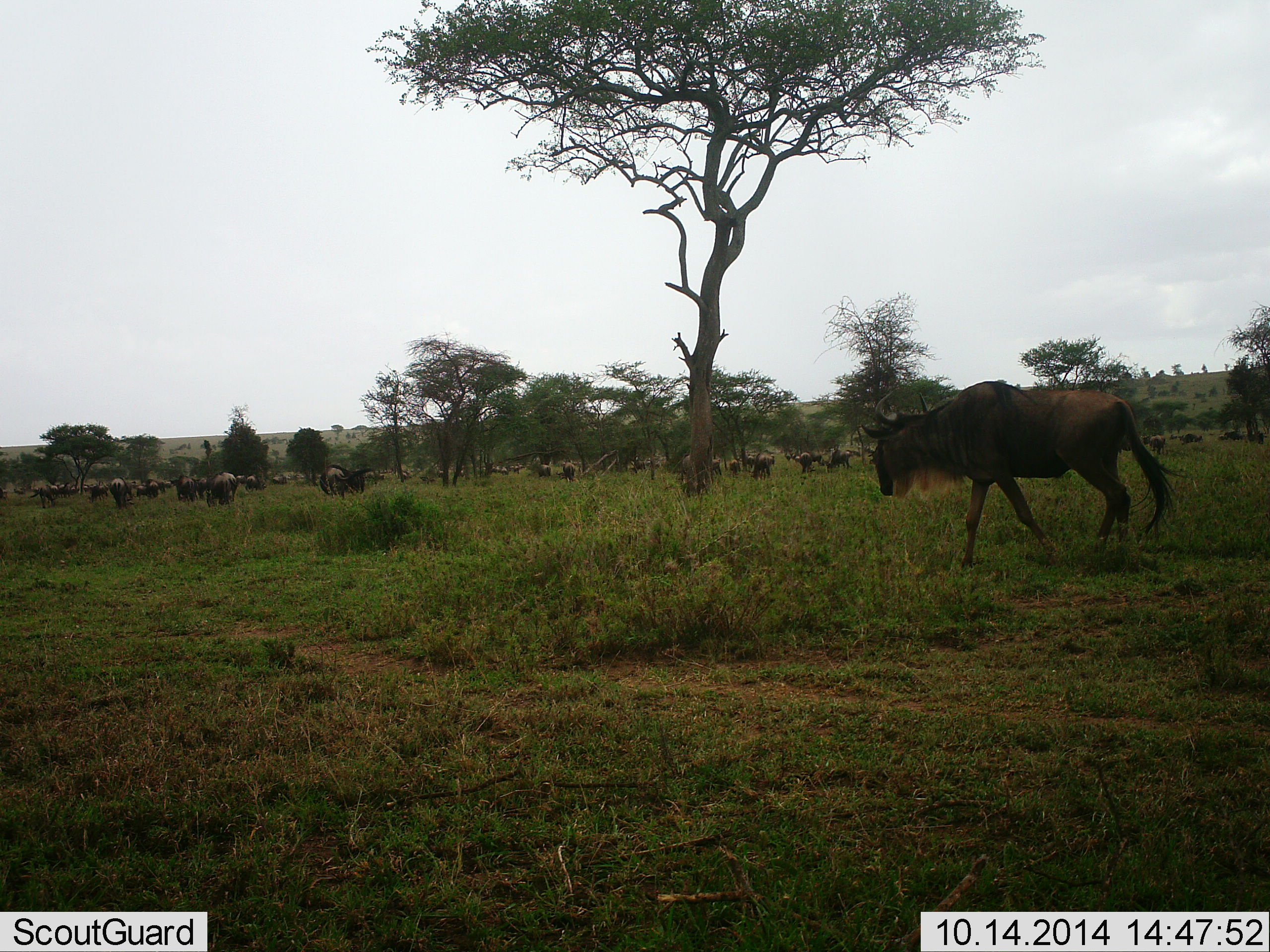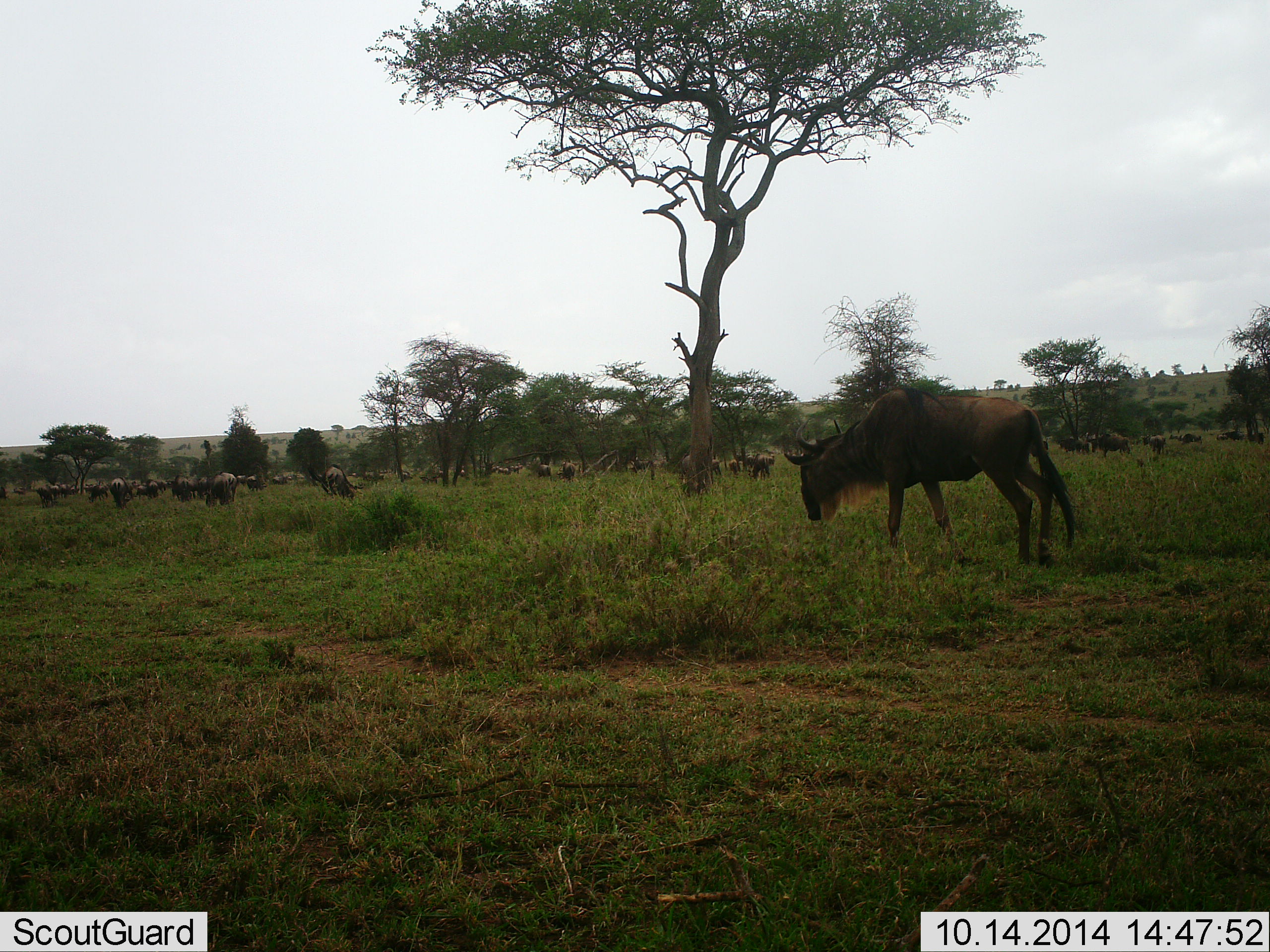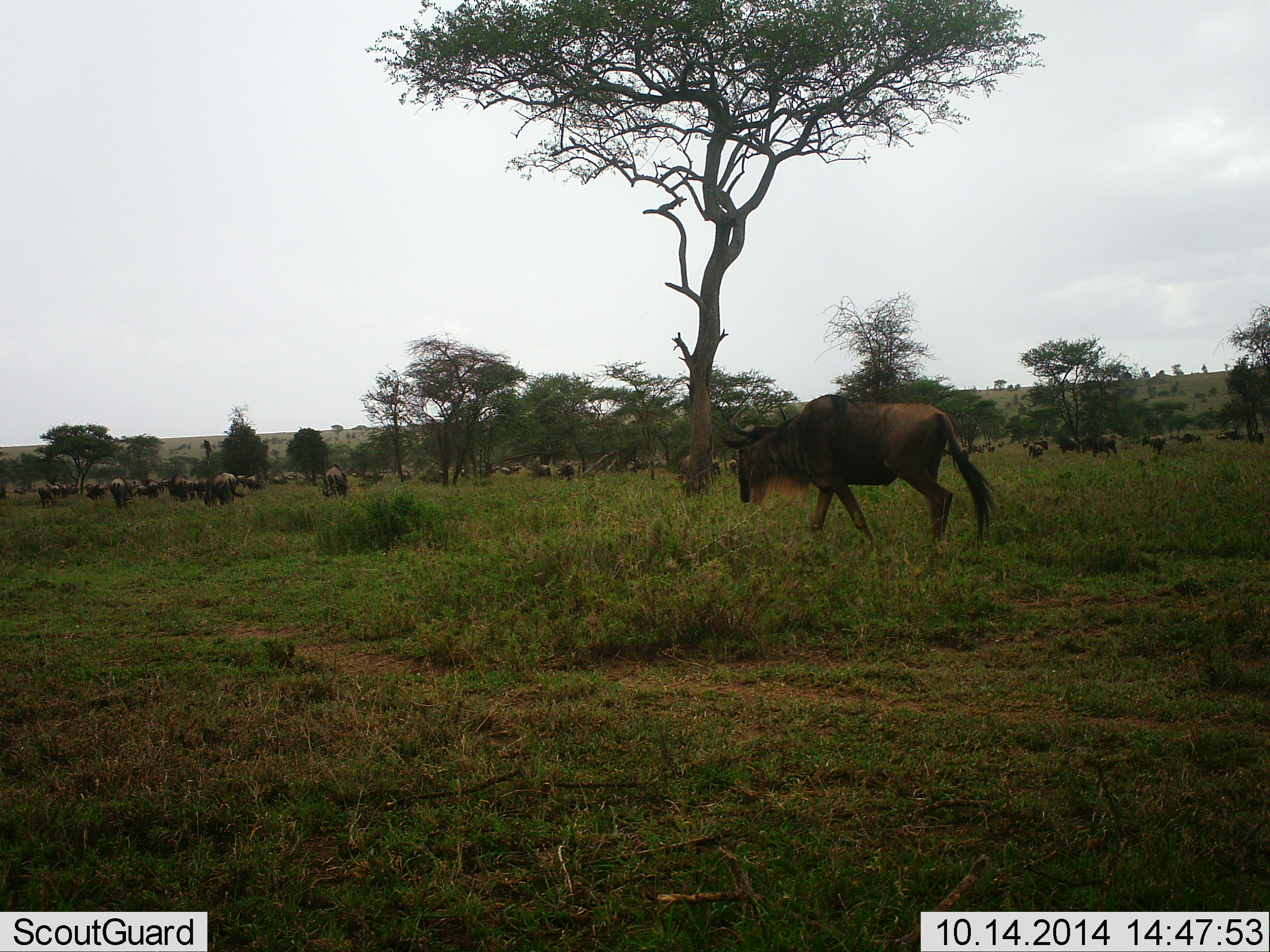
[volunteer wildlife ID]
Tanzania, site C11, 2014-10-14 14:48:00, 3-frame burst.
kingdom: Animalia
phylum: Chordata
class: Mammalia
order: Artiodactyla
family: Bovidae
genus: Connochaetes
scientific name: Connochaetes taurinus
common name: blue wildebeest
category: wildebeest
Wildebeest (blue wildebeest) (Connochaetes taurinus), count 11-50. Behavior (volunteer vote fractions): standing 60%, resting 0%, moving 60%, interacting 0%. Young present (vote fraction): 0%. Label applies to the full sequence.